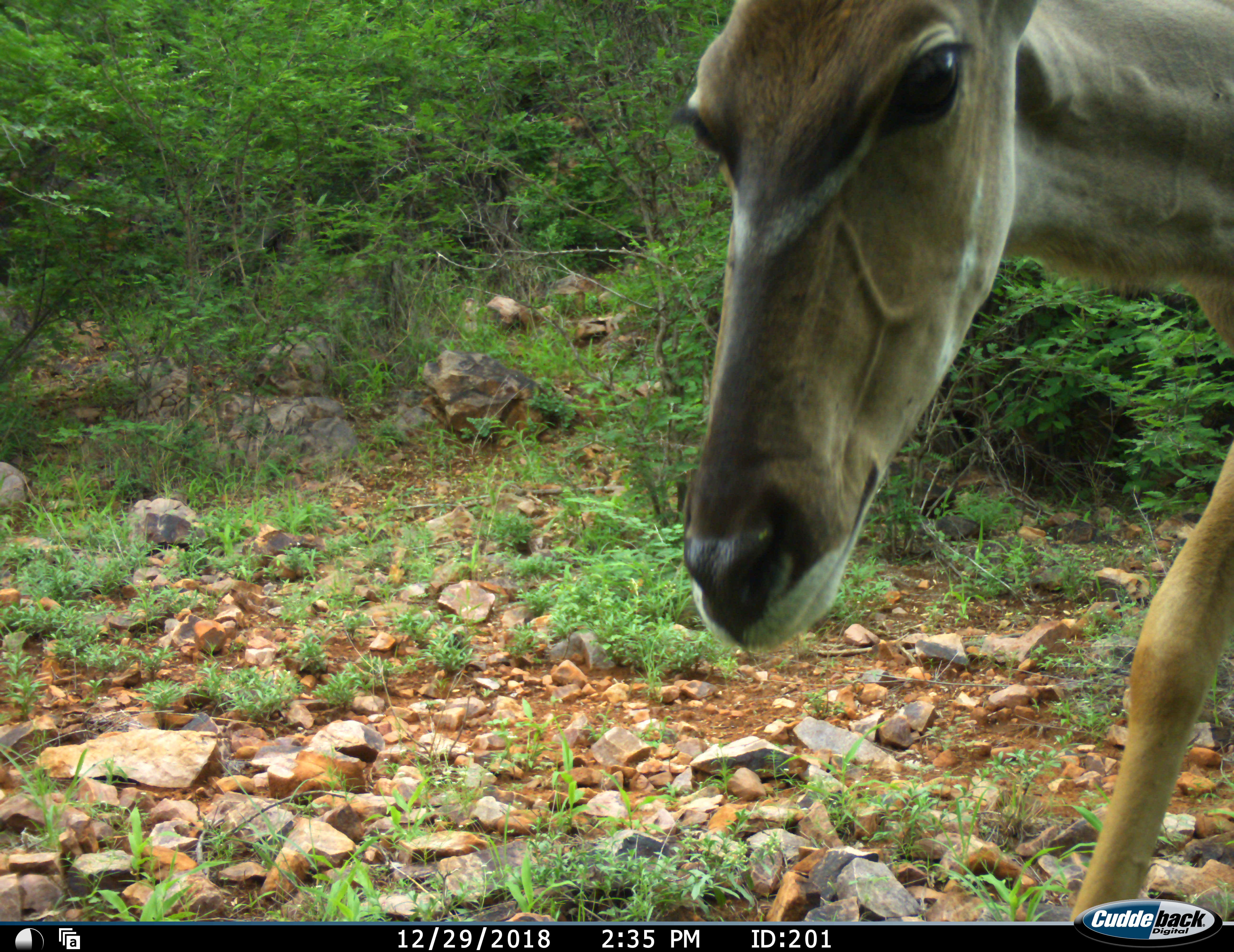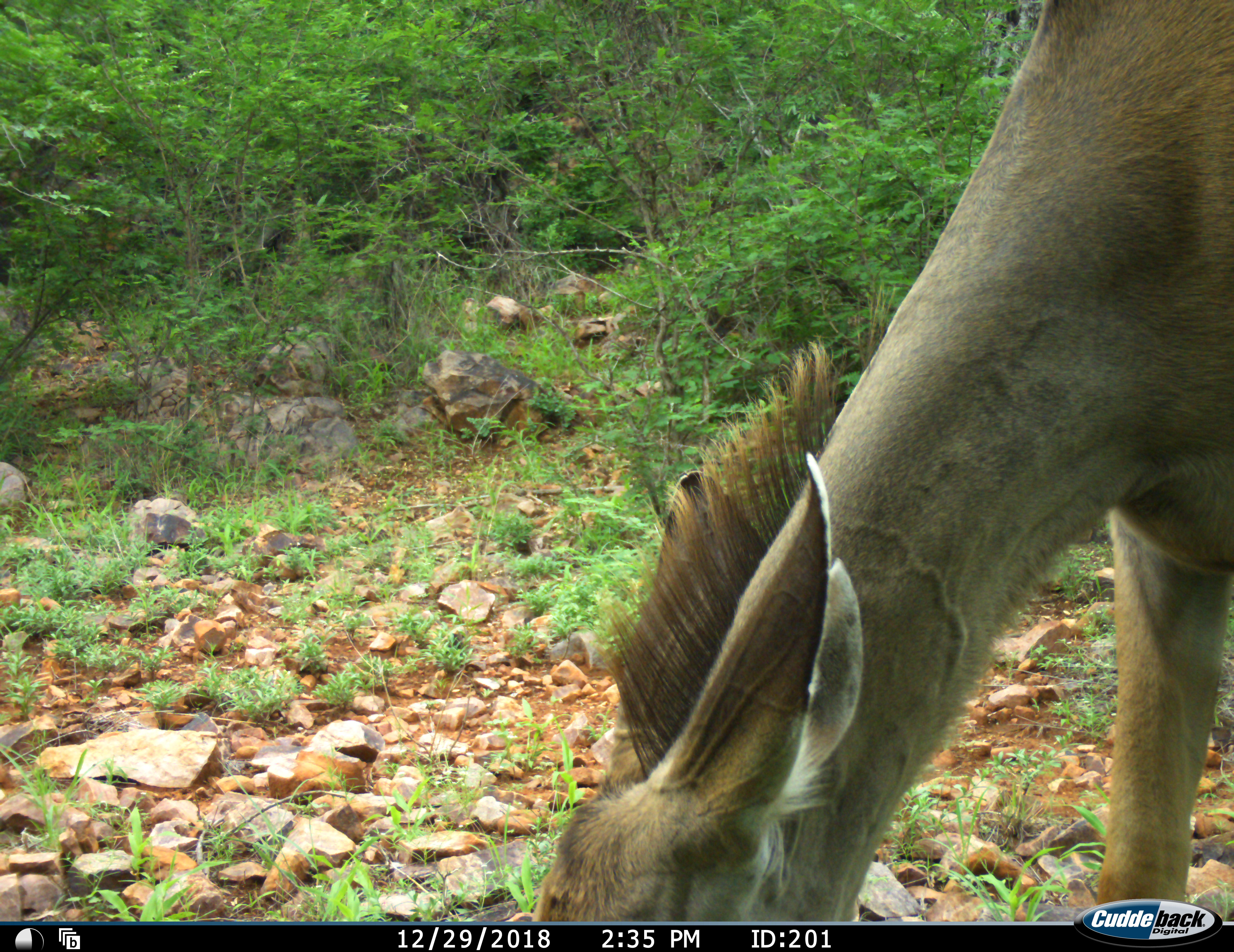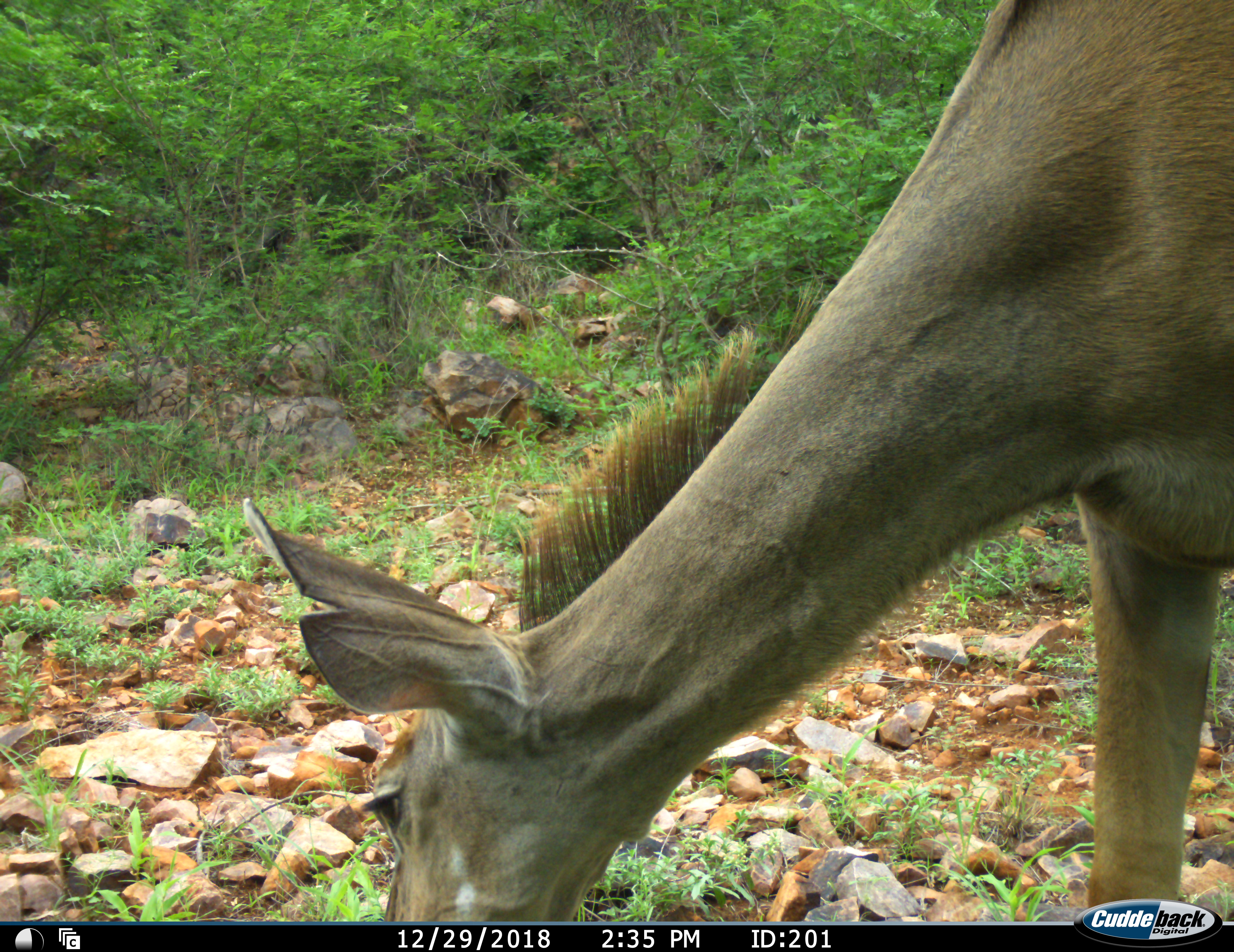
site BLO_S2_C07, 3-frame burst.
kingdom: Animalia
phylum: Chordata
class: Mammalia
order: Artiodactyla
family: Bovidae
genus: Tragelaphus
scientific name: Tragelaphus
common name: kudu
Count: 1.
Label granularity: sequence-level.